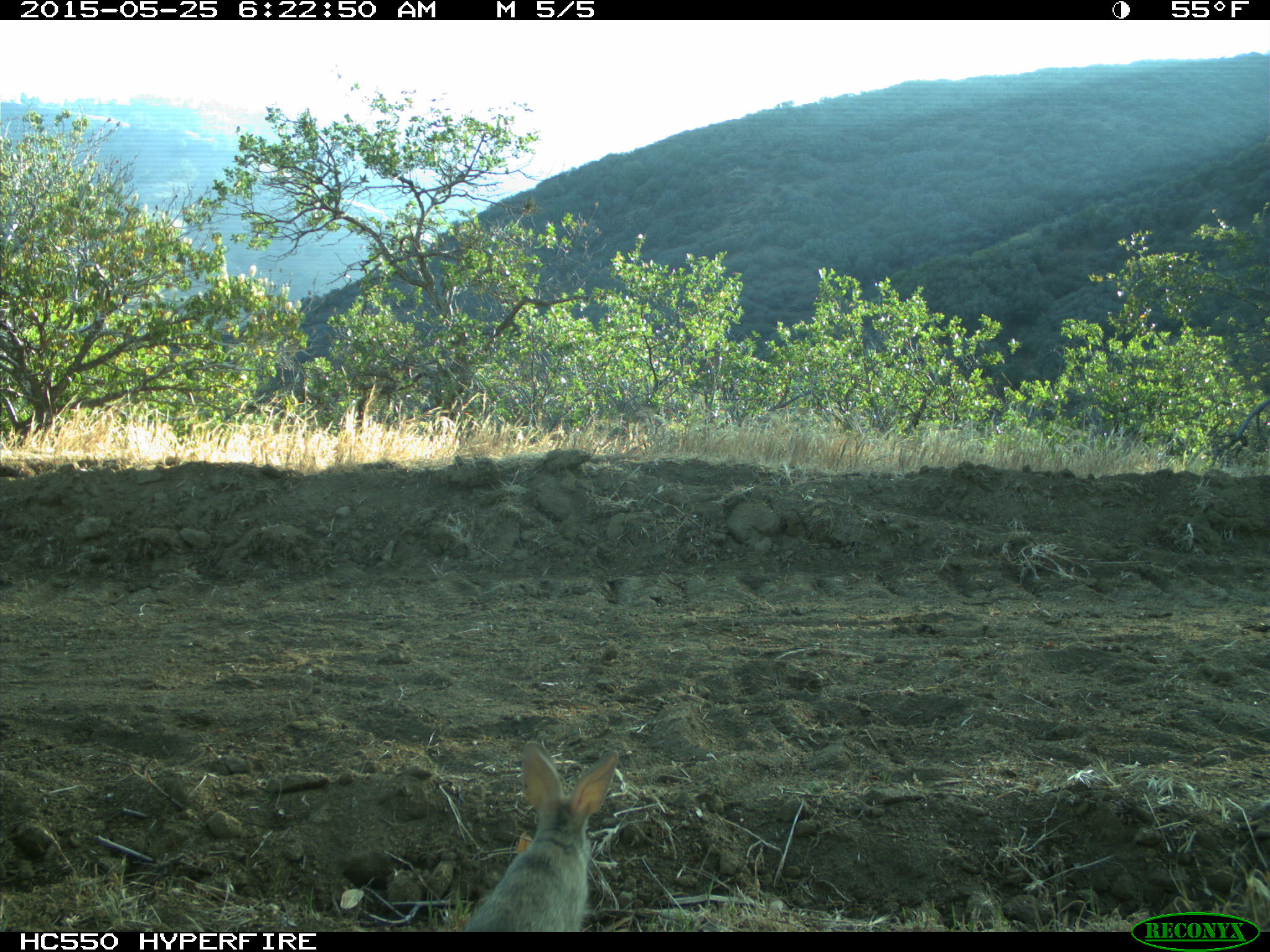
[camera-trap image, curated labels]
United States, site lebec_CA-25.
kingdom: Animalia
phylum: Chordata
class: Mammalia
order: Lagomorpha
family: Leporidae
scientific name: Leporidae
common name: rabbits and hares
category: unidentified rabbit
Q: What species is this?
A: Unidentified rabbit (rabbits and hares) (Leporidae).